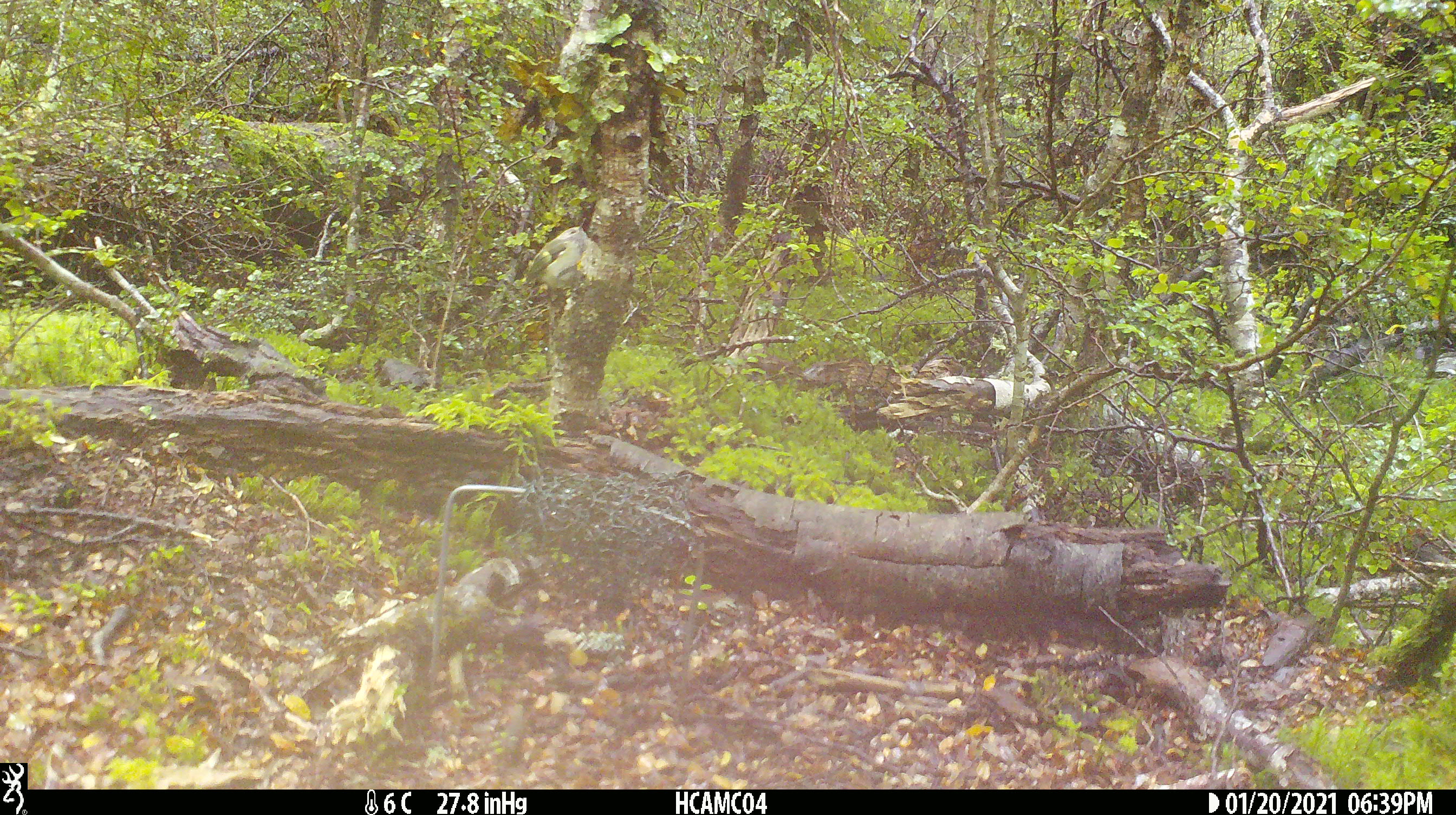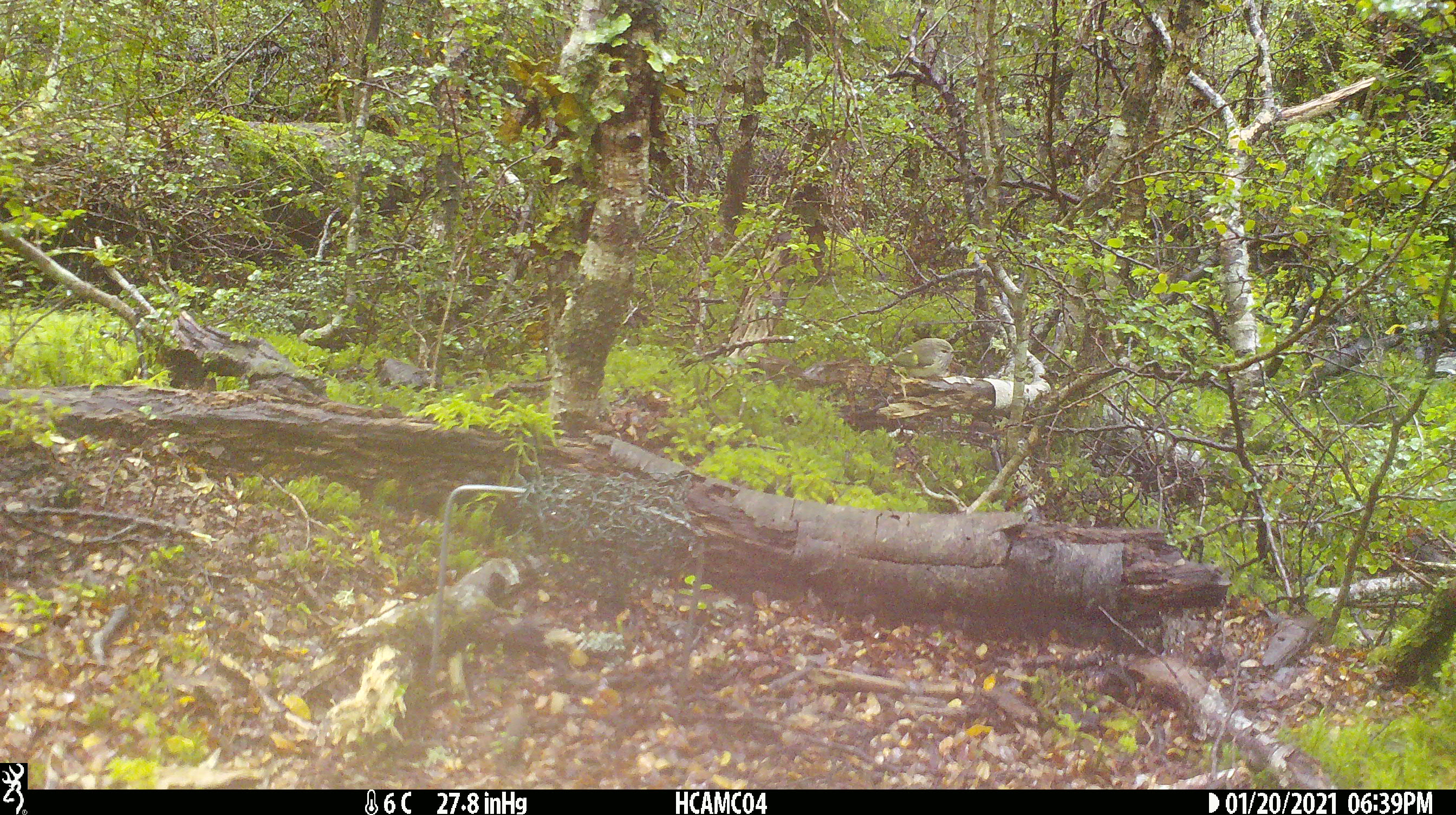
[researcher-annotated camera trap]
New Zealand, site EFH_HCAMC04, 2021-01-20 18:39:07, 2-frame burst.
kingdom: Animalia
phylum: Chordata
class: Aves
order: Passeriformes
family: Acanthisittidae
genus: Acanthisitta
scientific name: Acanthisitta chloris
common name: rifleman